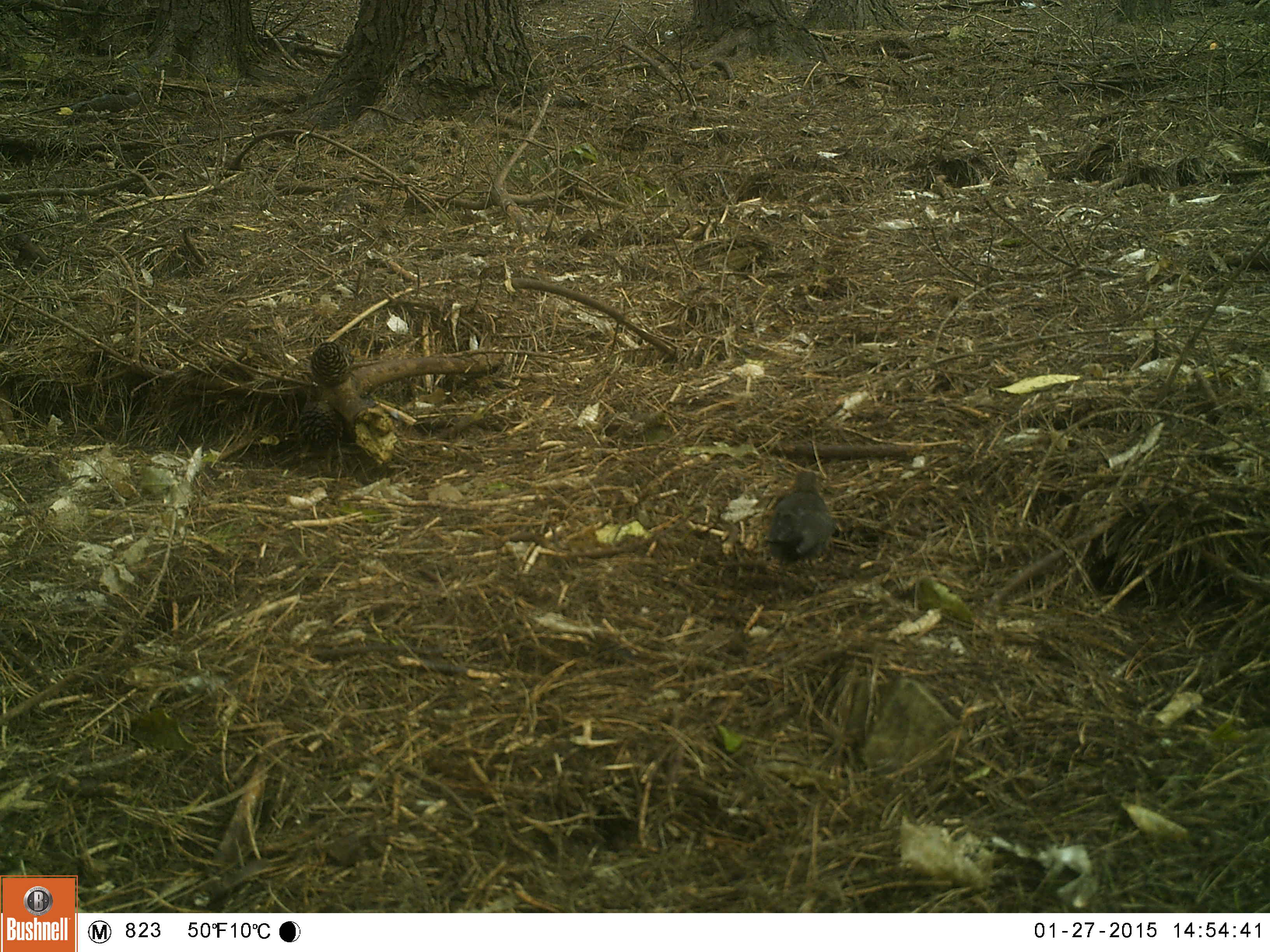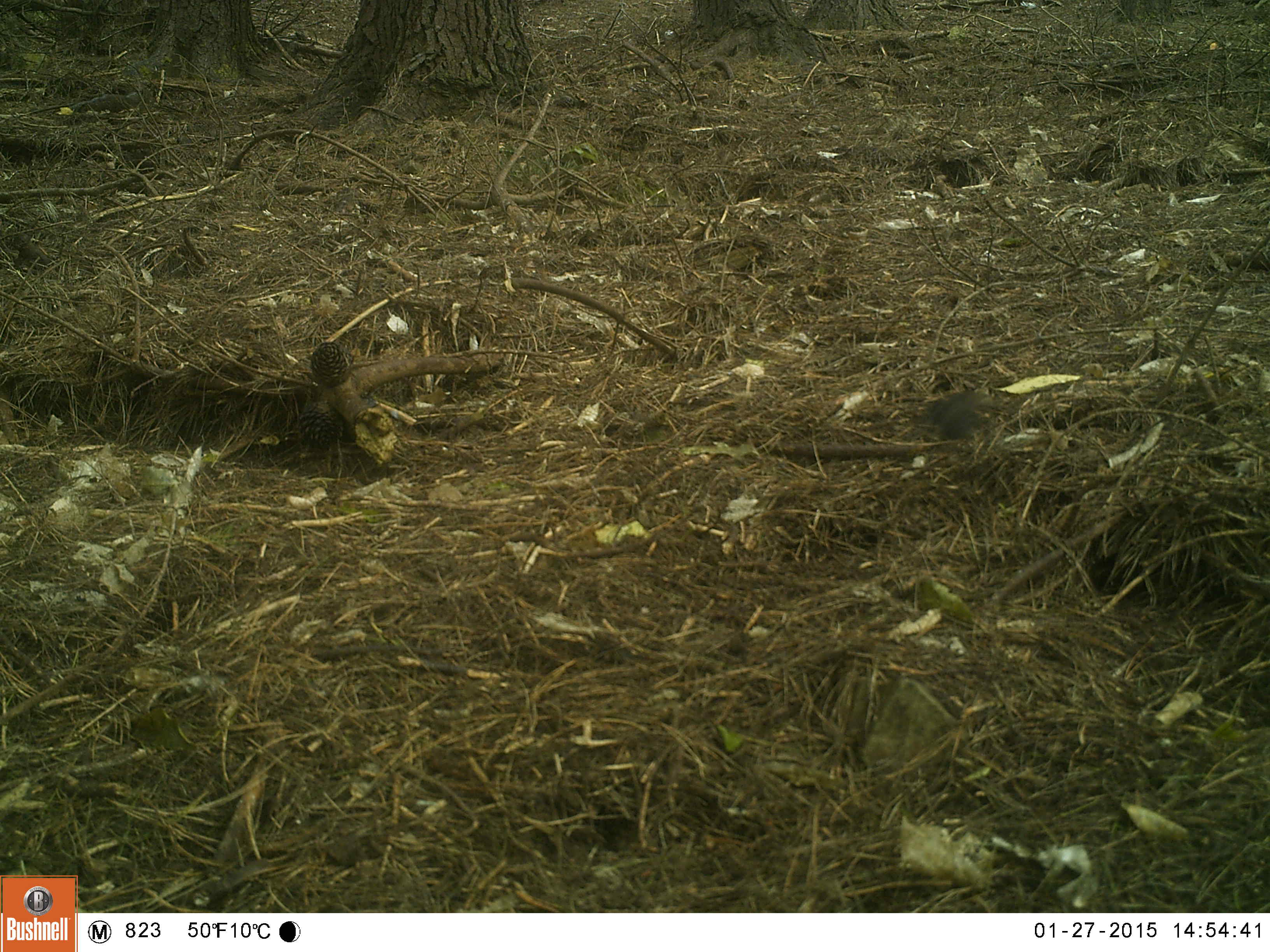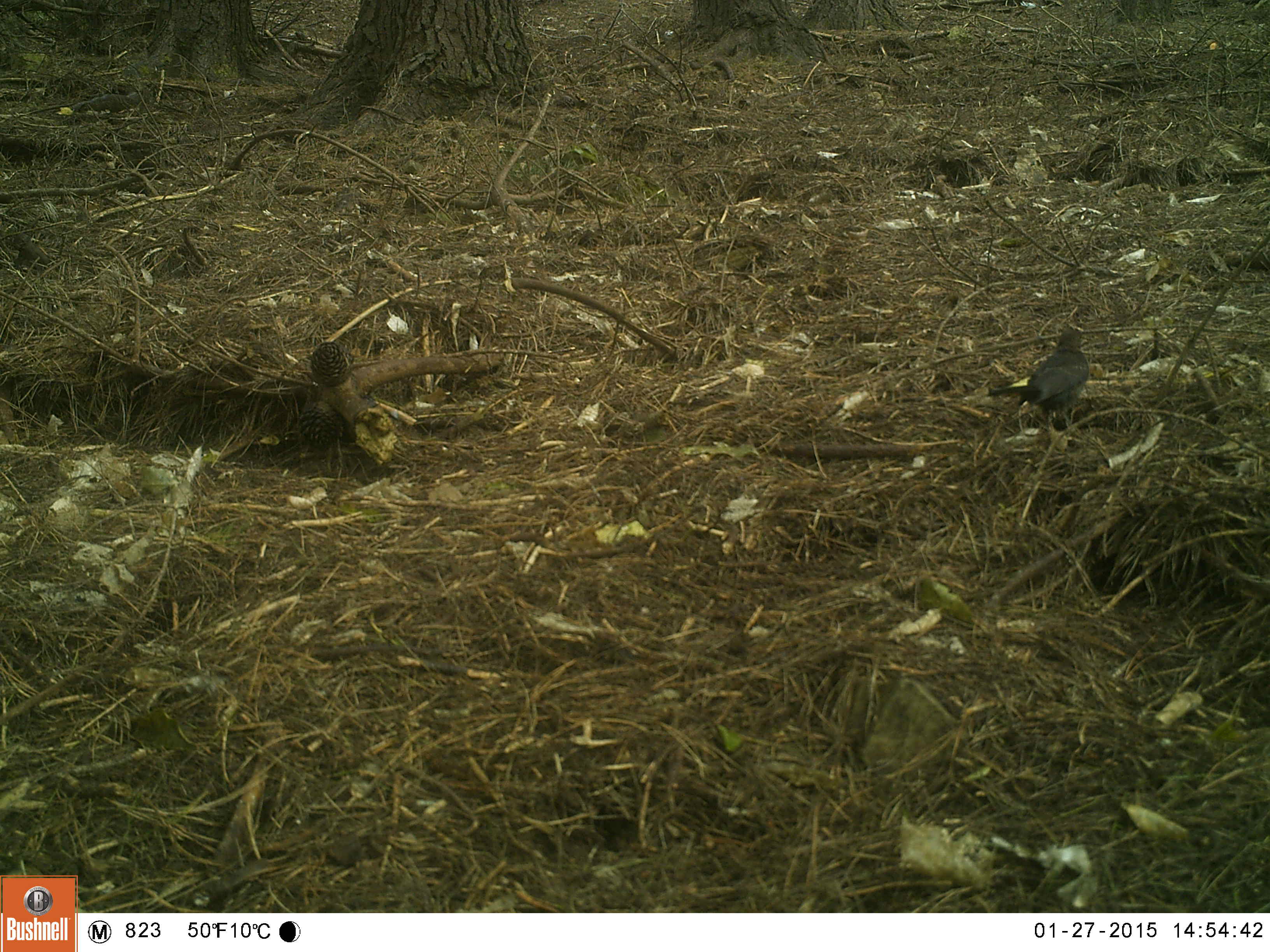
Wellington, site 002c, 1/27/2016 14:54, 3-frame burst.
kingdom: Animalia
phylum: Chordata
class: Aves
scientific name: Aves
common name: bird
Bird (Aves).